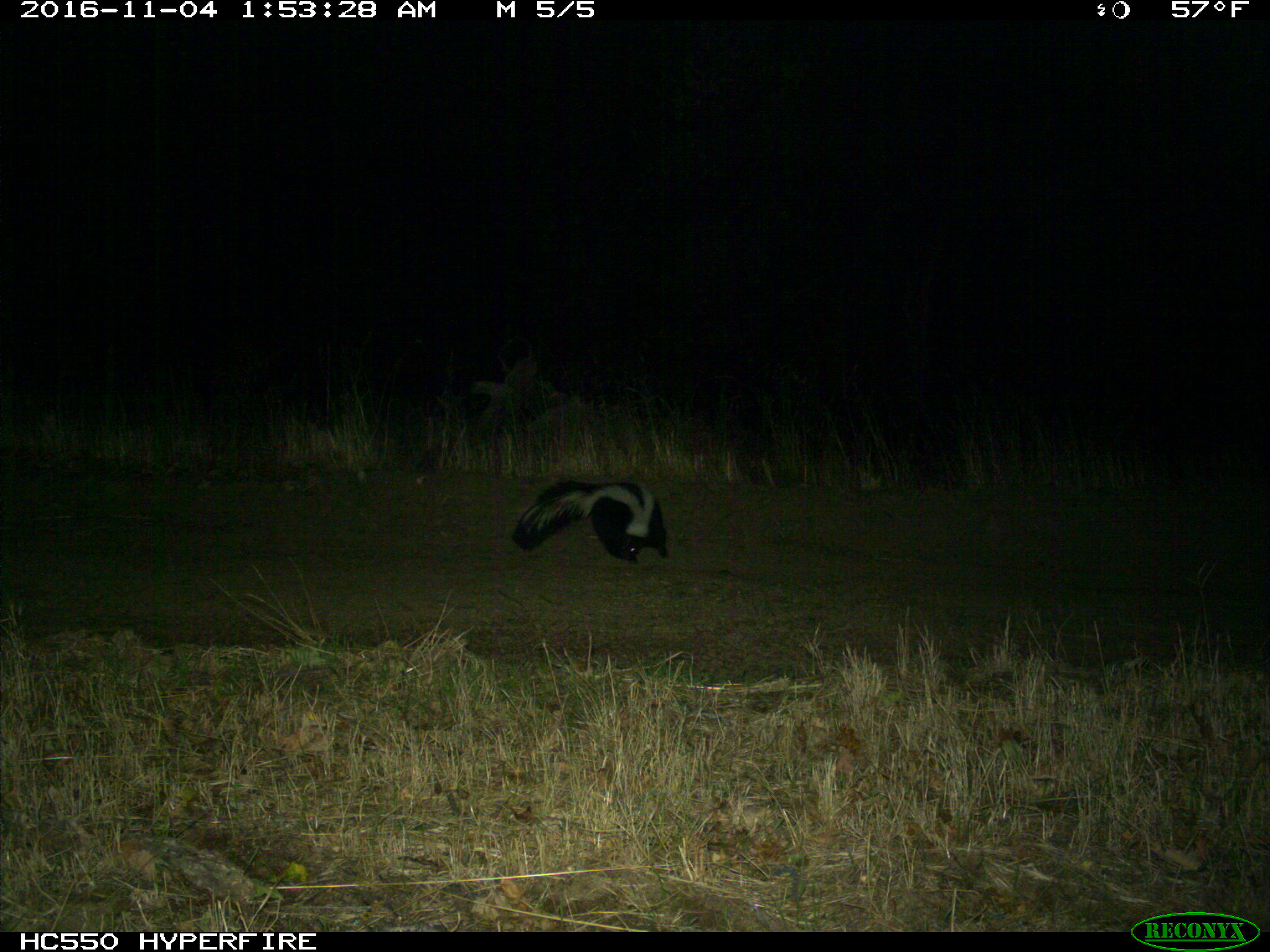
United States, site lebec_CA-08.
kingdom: Animalia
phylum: Chordata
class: Mammalia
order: Carnivora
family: Mephitidae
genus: Mephitis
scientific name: Mephitis mephitis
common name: striped skunk